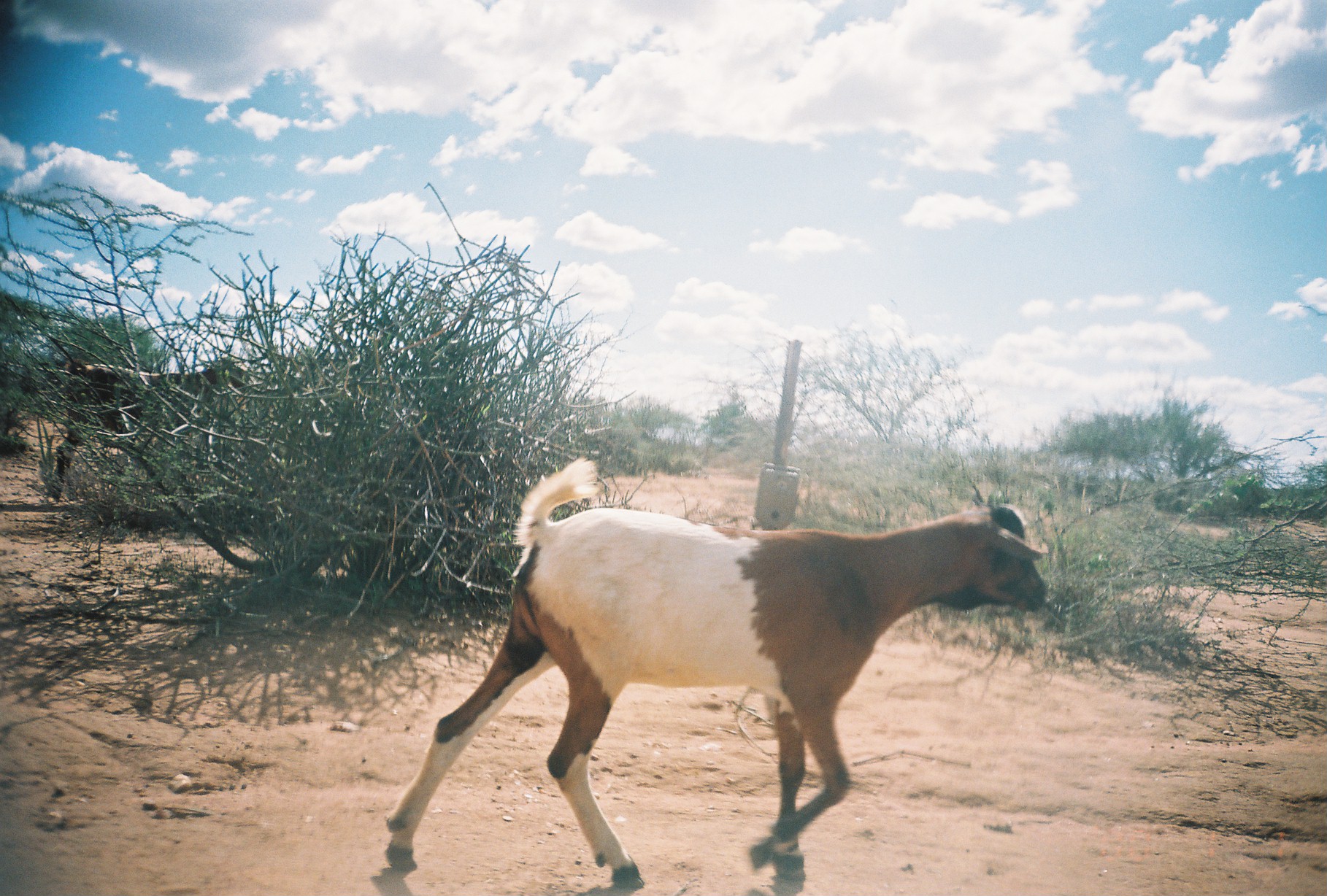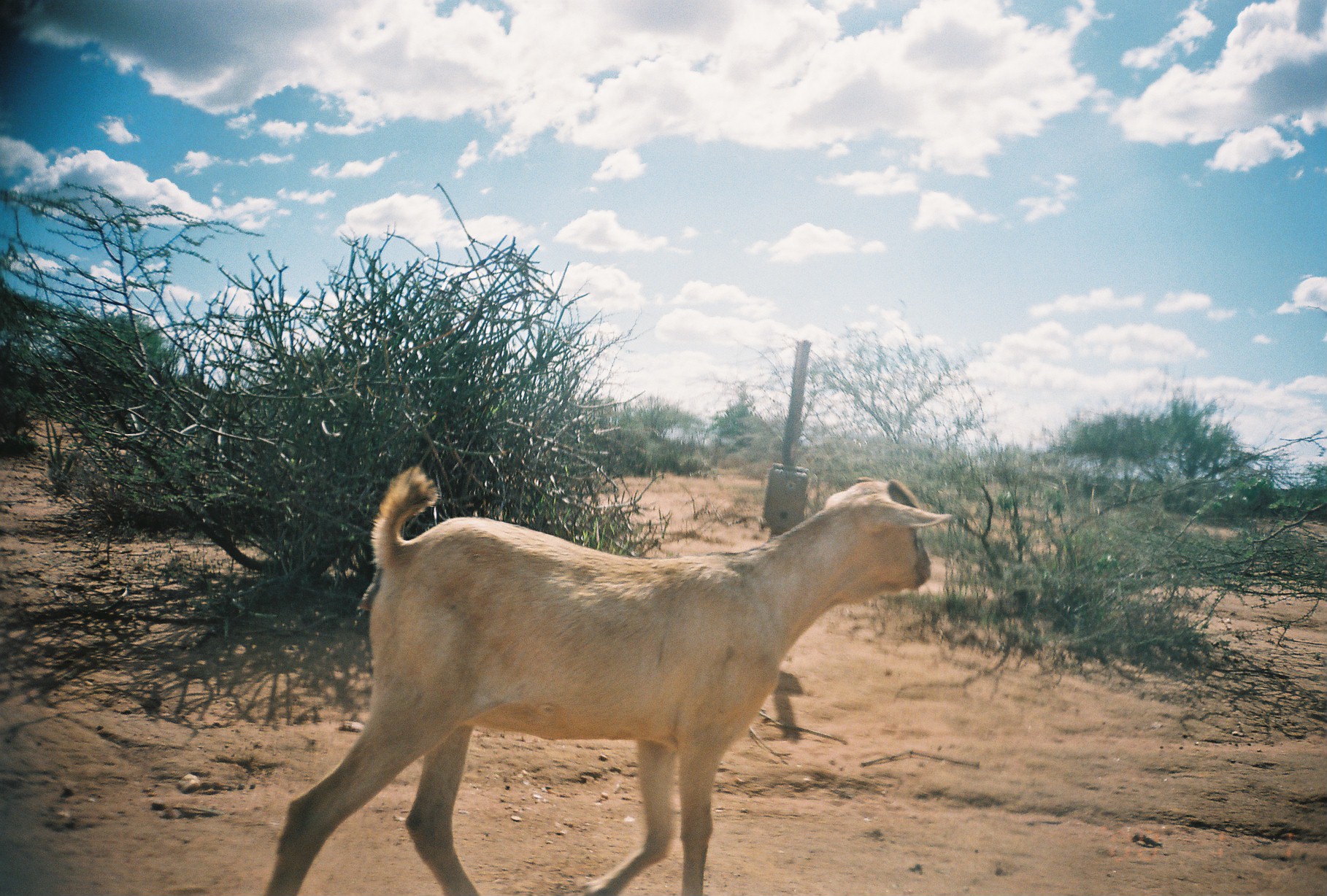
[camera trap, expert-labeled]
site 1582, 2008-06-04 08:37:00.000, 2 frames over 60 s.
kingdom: Animalia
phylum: Chordata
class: Mammalia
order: Artiodactyla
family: Bovidae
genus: Capra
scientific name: Capra aegagrus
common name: wild goat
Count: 2.